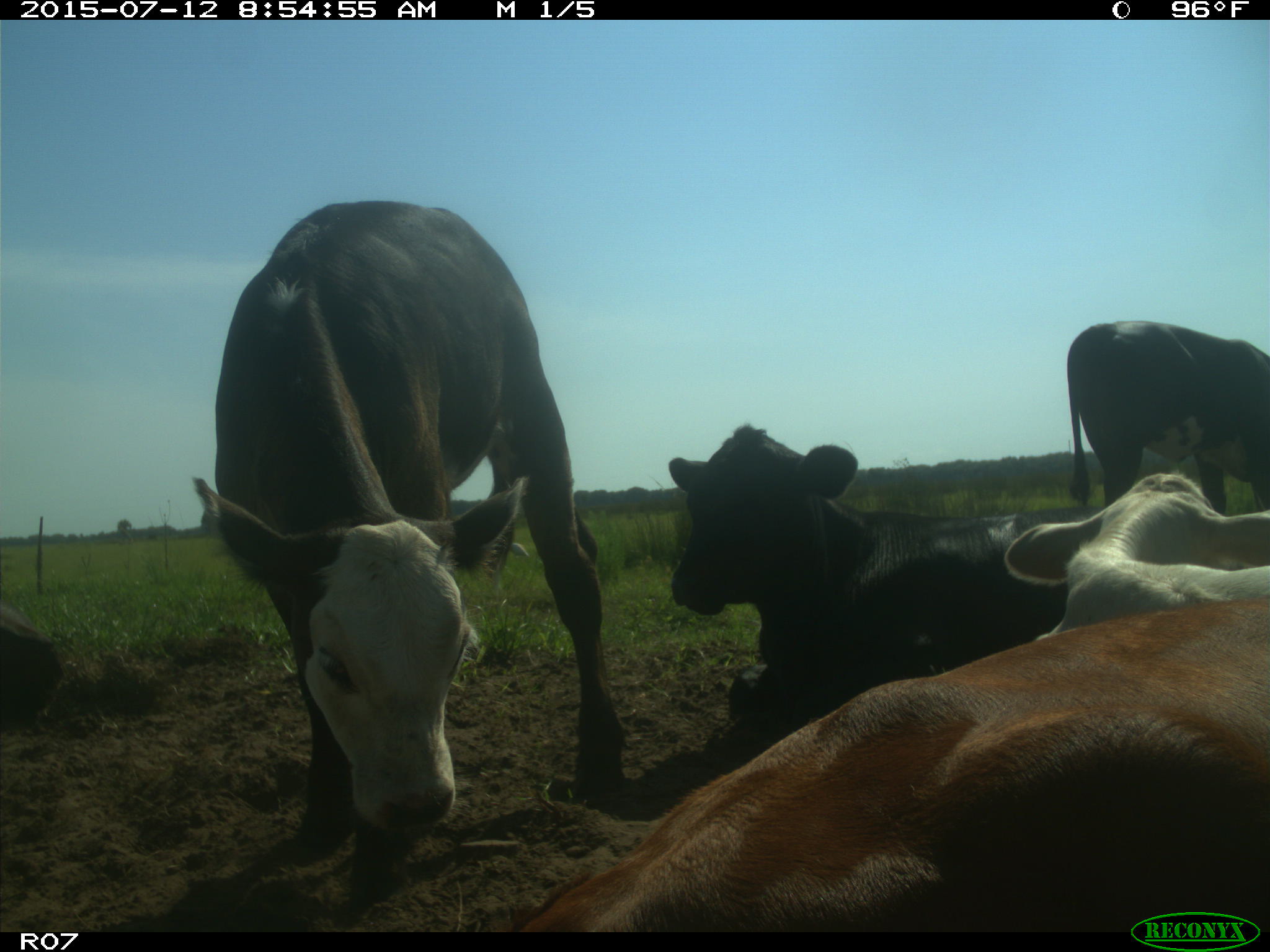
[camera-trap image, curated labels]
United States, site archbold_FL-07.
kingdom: Animalia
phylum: Chordata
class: Mammalia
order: Artiodactyla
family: Bovidae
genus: Bos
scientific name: Bos taurus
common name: domestic cow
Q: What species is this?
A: Bos taurus (domestic cow).